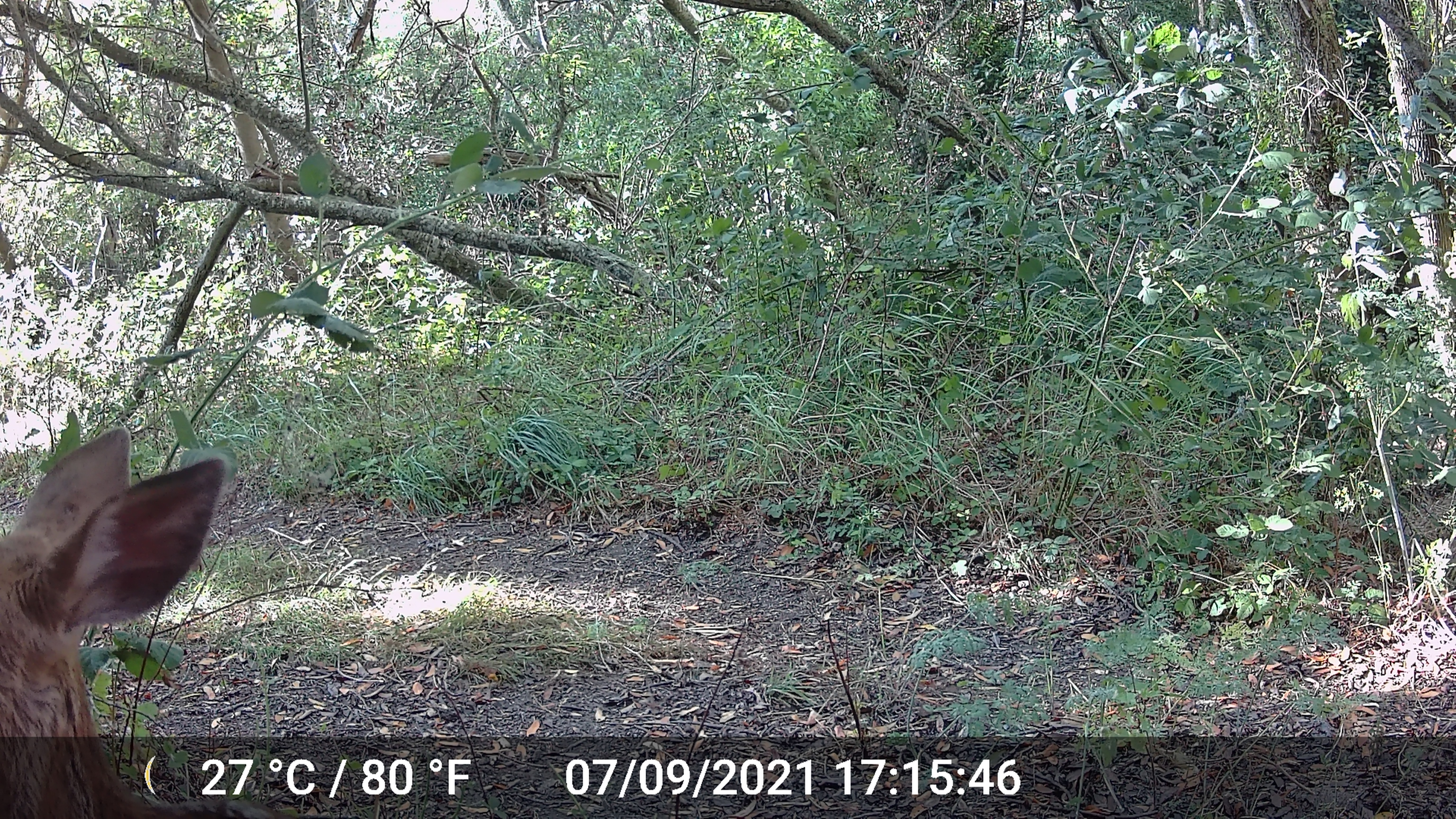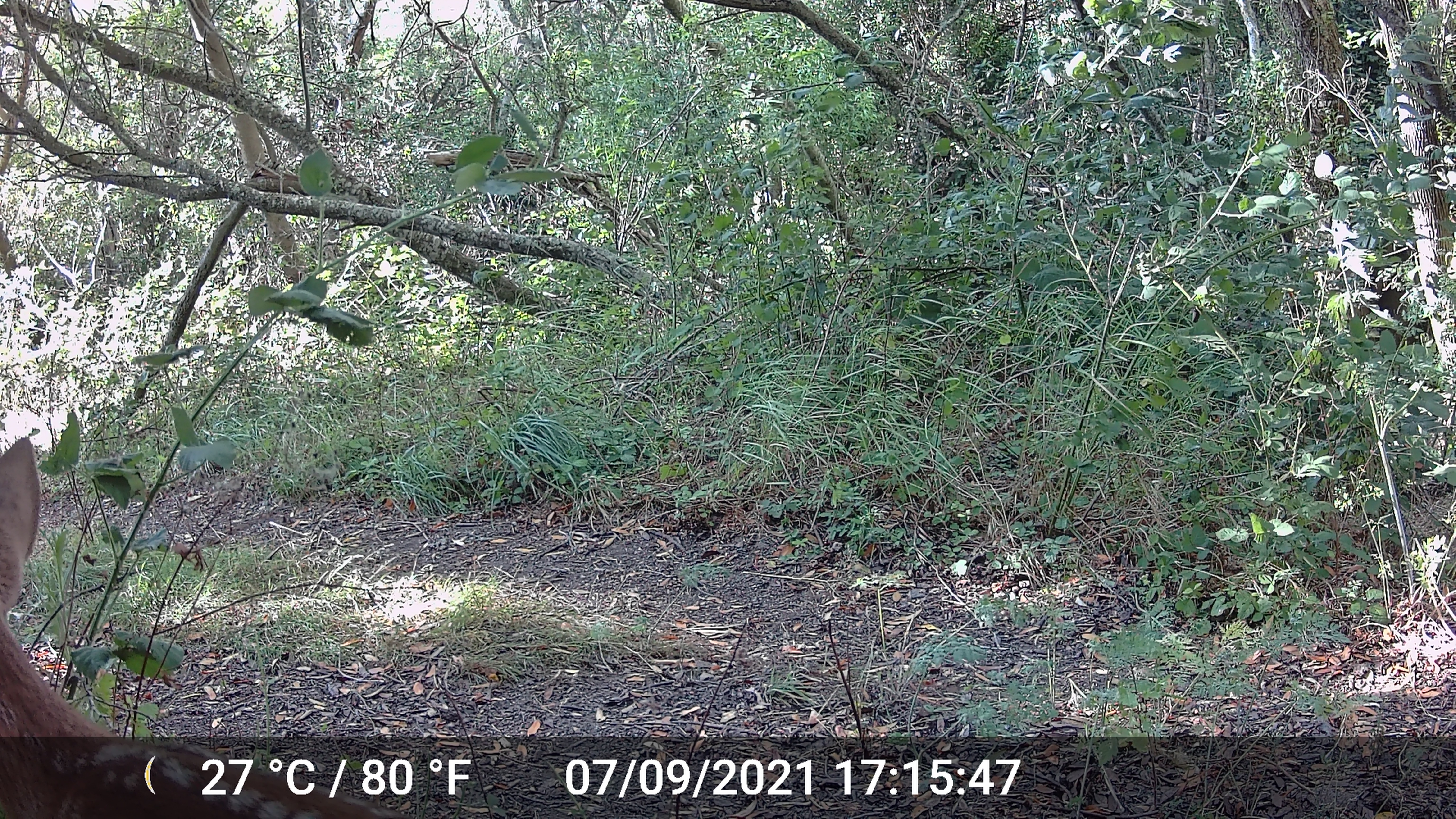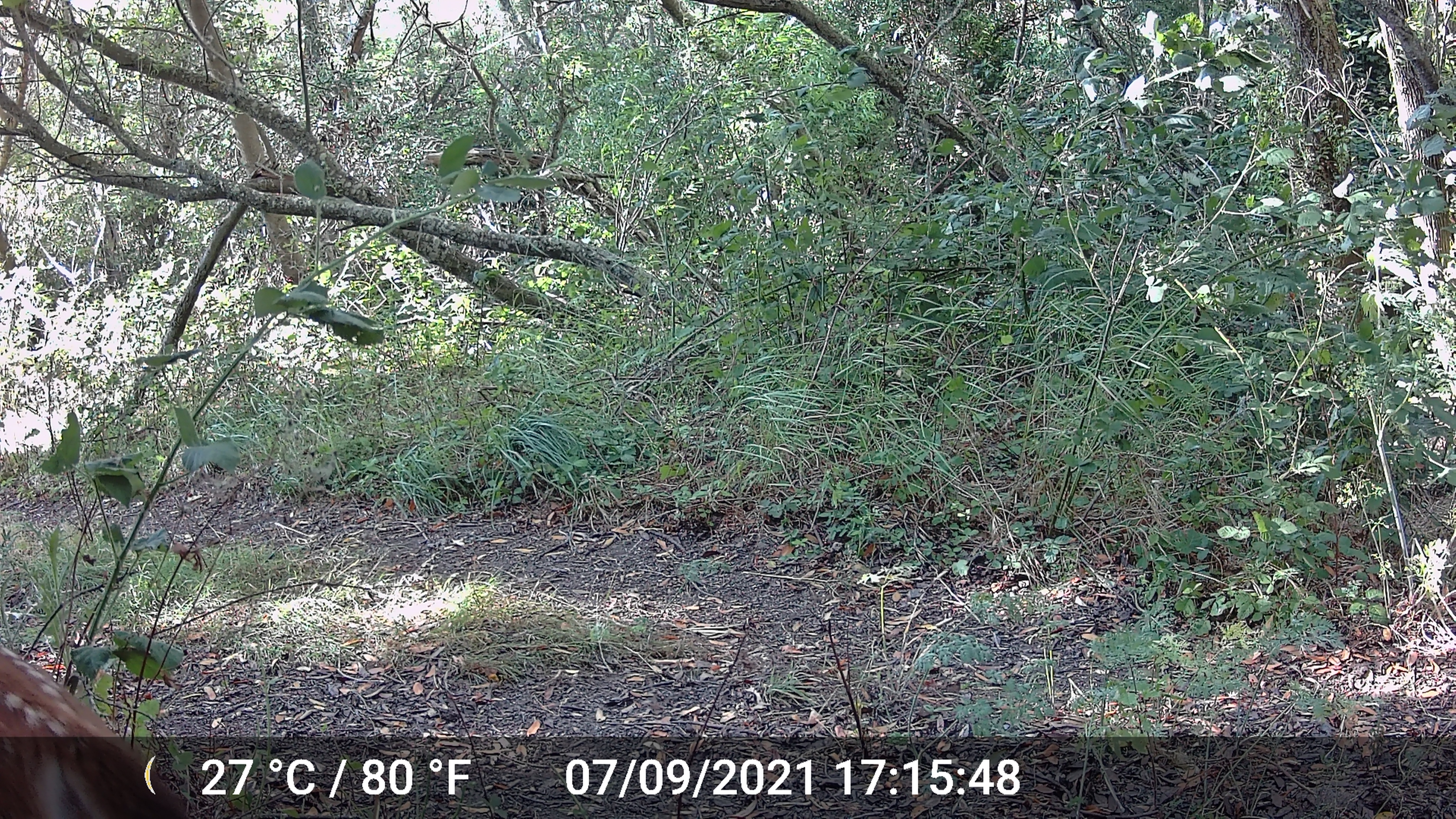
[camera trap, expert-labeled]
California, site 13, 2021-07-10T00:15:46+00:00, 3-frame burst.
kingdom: Animalia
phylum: Chordata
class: Mammalia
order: Artiodactyla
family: Cervidae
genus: Odocoileus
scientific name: Odocoileus hemionus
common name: mule deer